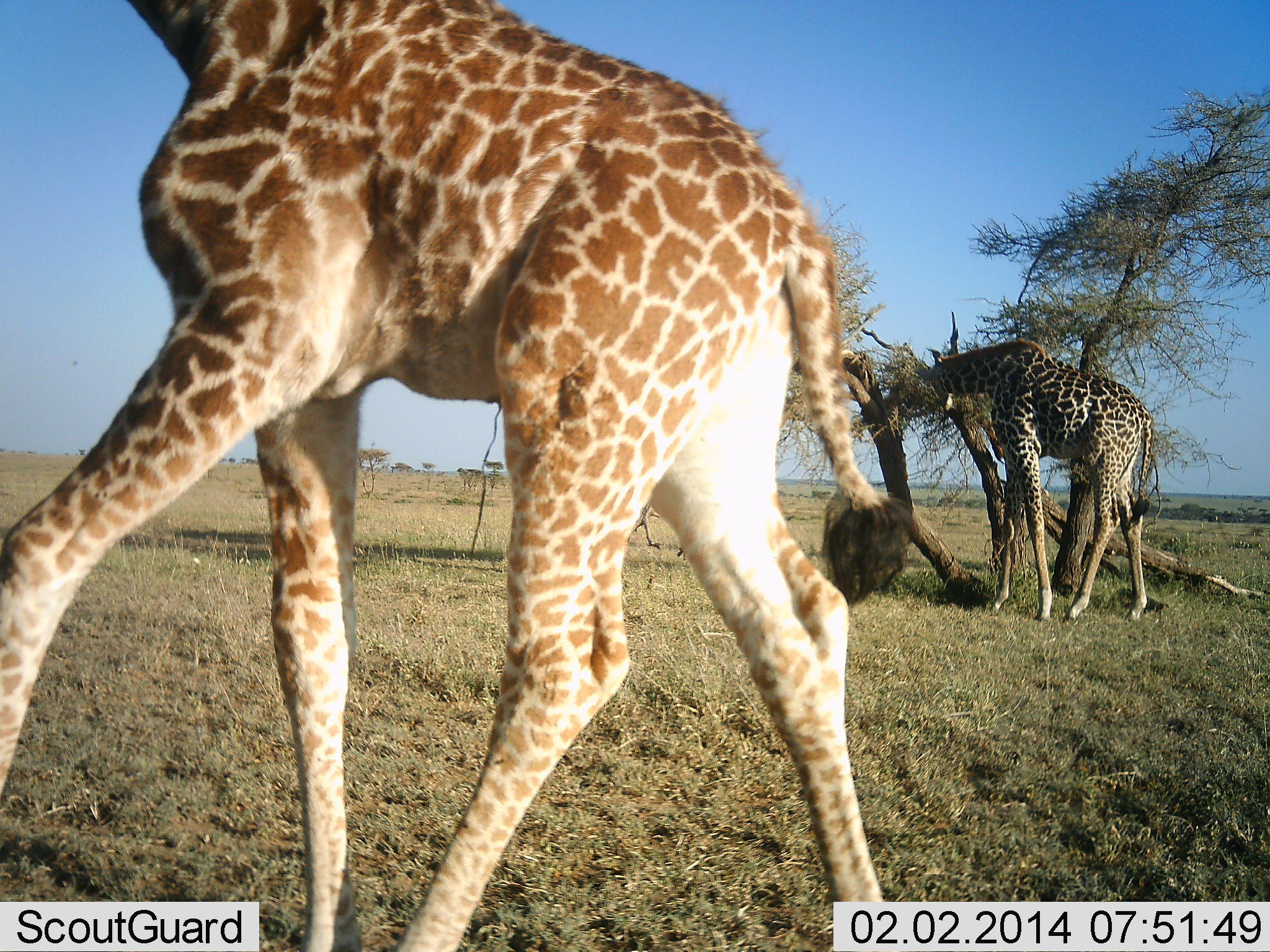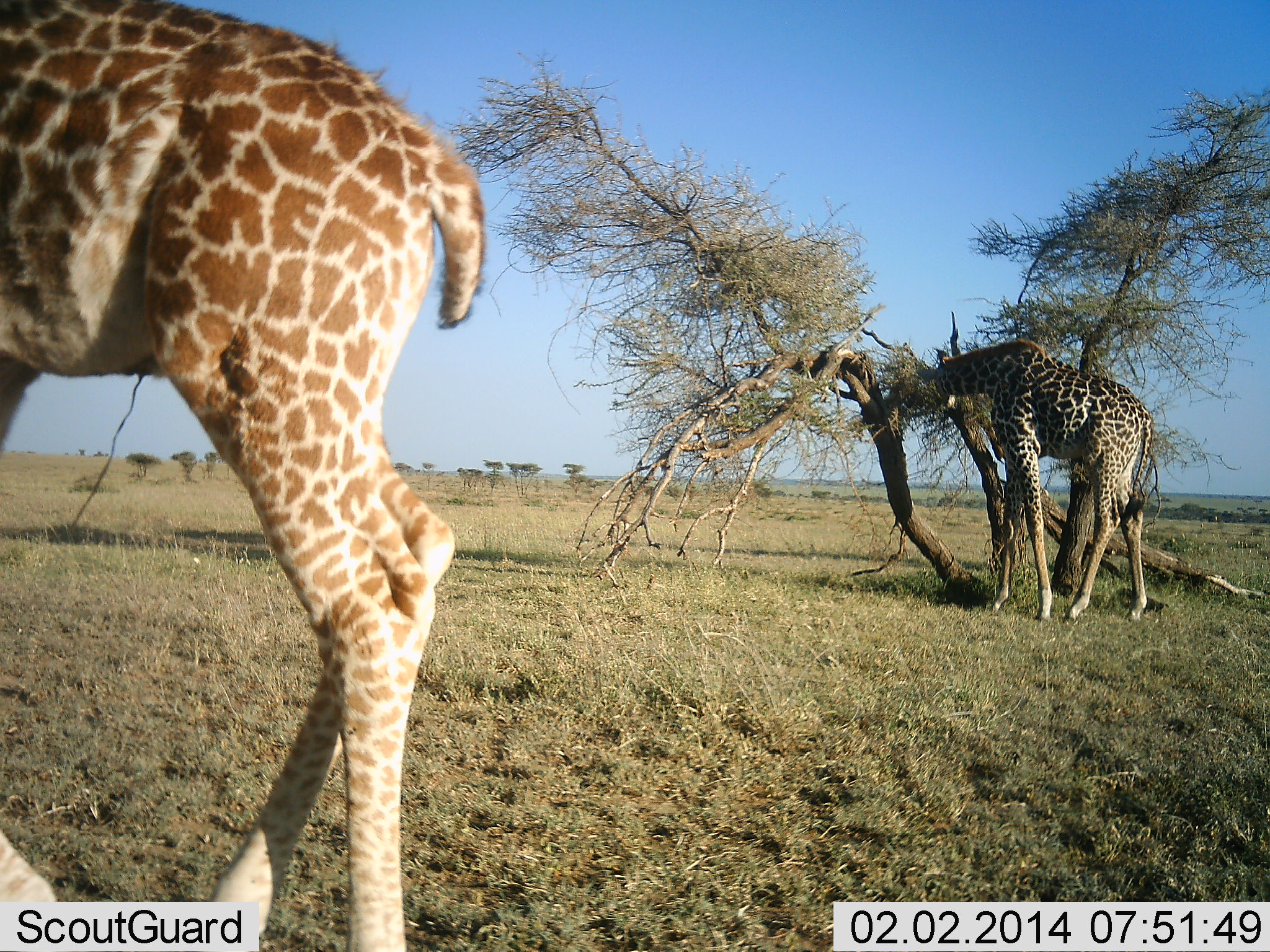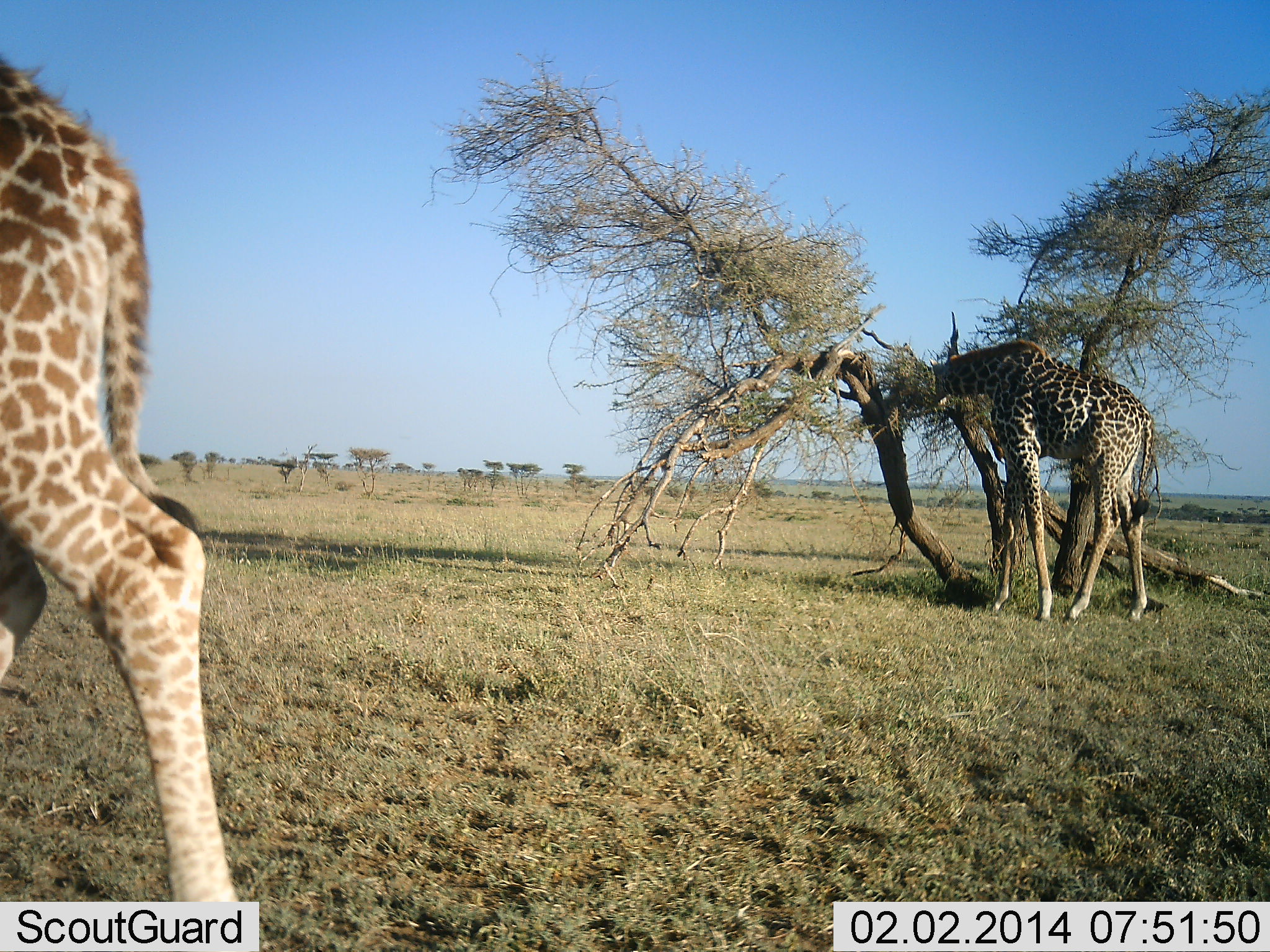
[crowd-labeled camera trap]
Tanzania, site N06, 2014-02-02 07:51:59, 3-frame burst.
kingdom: Animalia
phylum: Chordata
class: Mammalia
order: Artiodactyla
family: Giraffidae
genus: Giraffa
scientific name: Giraffa camelopardalis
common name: giraffe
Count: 2.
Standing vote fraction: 30%.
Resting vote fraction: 0%.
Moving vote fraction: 70%.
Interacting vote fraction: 0%.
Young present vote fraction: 20%.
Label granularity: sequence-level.